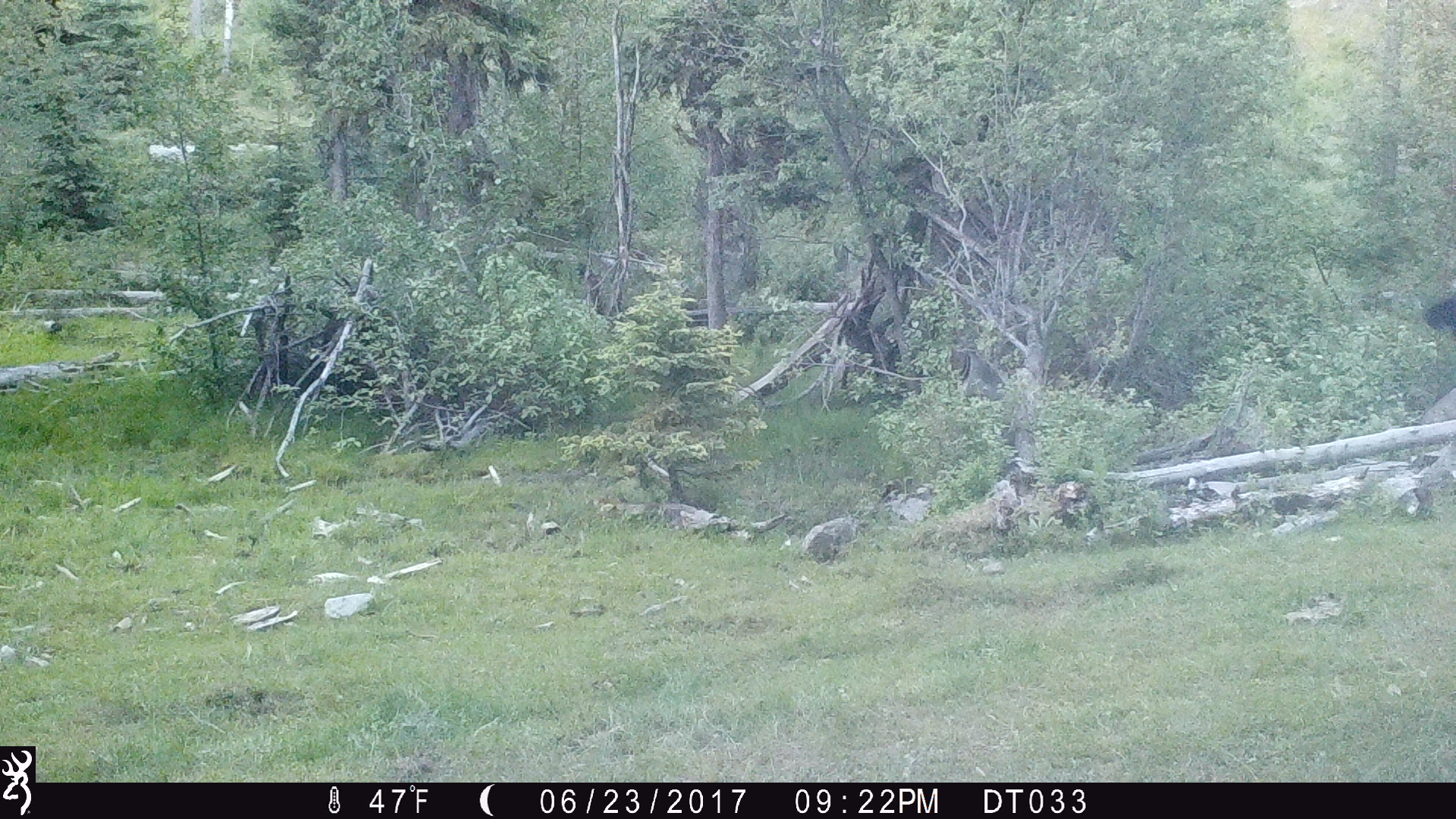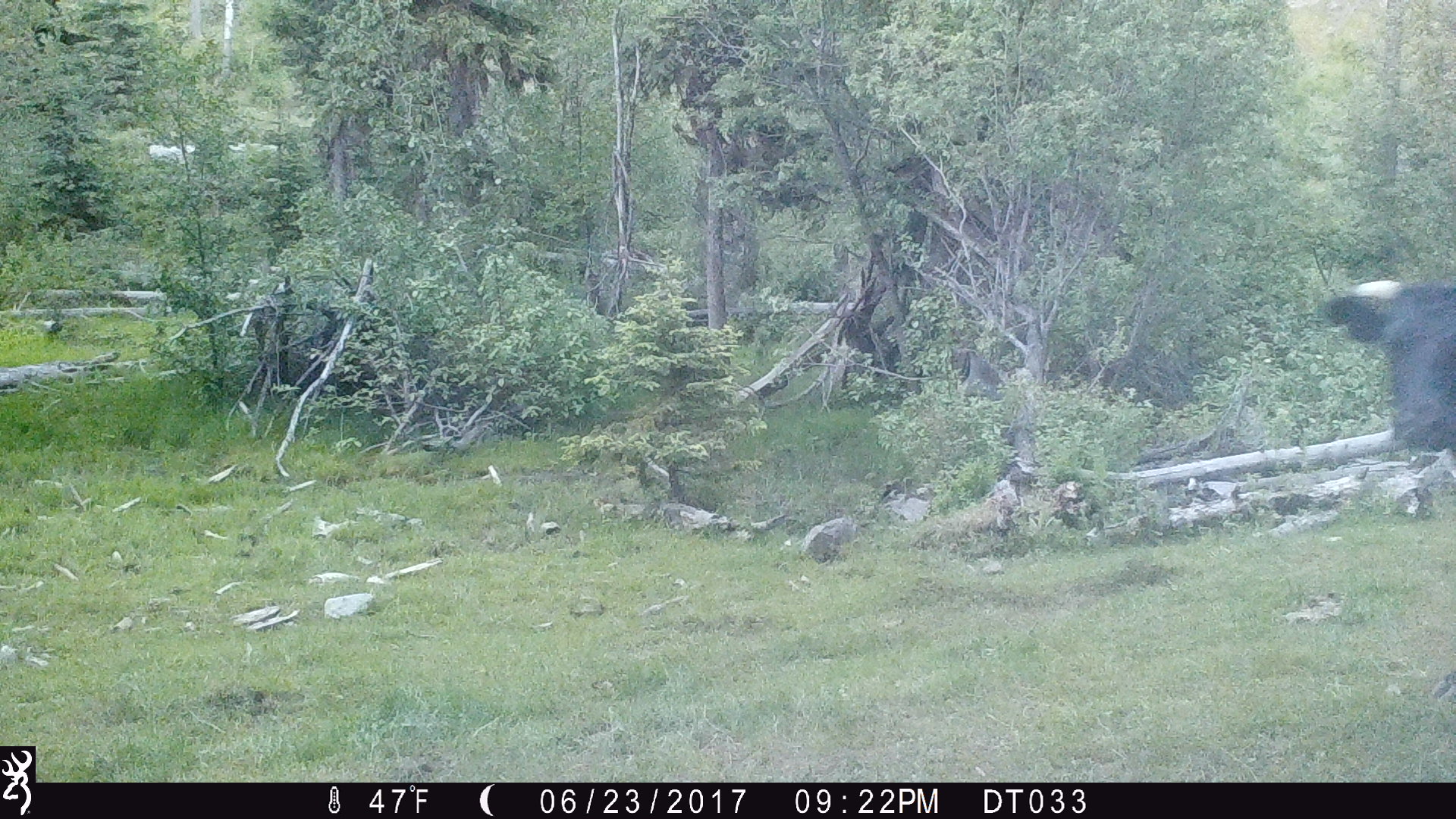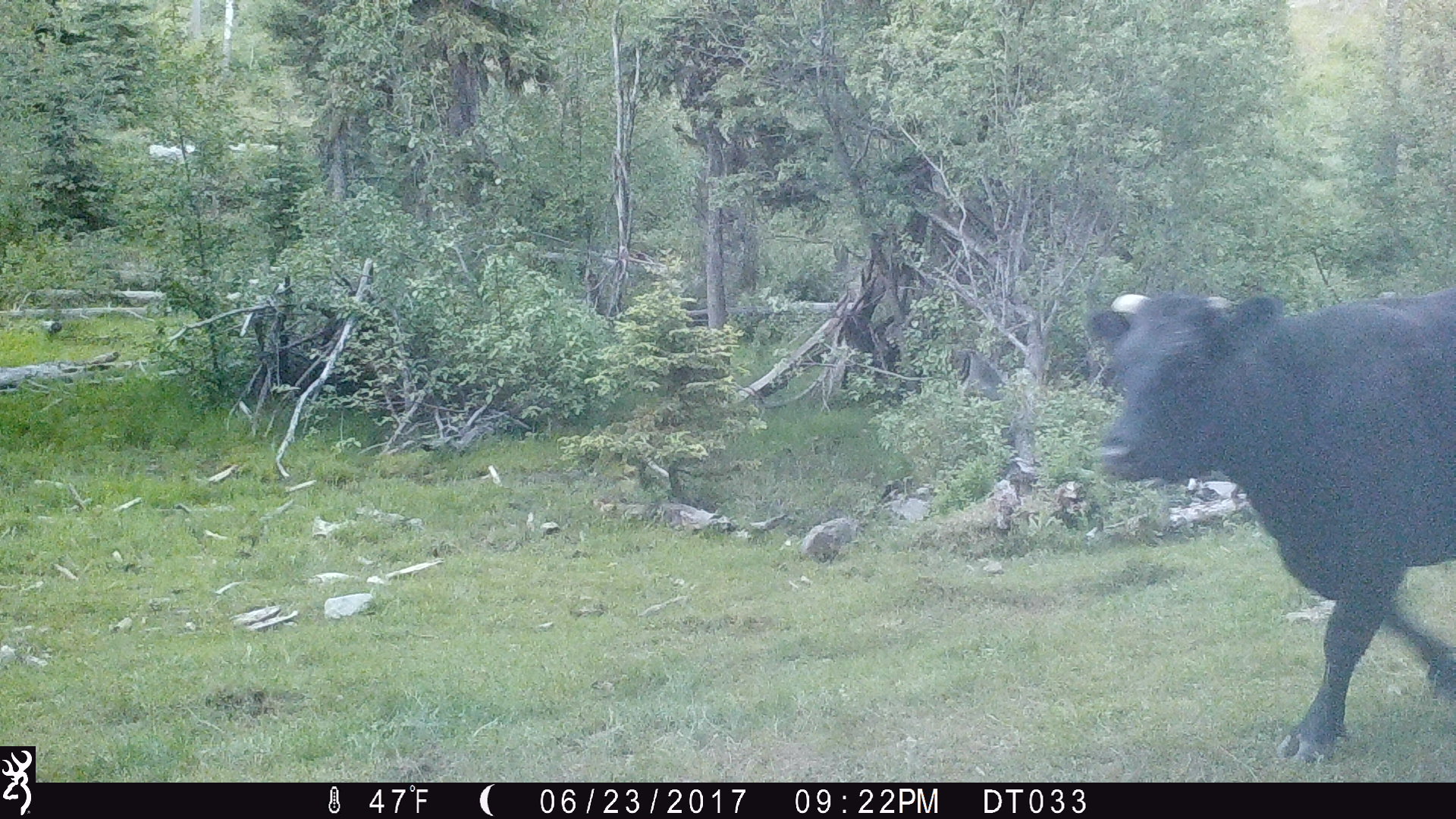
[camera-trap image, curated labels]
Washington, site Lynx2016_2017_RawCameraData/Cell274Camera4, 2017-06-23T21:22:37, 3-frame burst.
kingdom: Animalia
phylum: Chordata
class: Mammalia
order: Artiodactyla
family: Bovidae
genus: Bos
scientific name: Bos taurus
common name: domestic cattle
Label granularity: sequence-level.